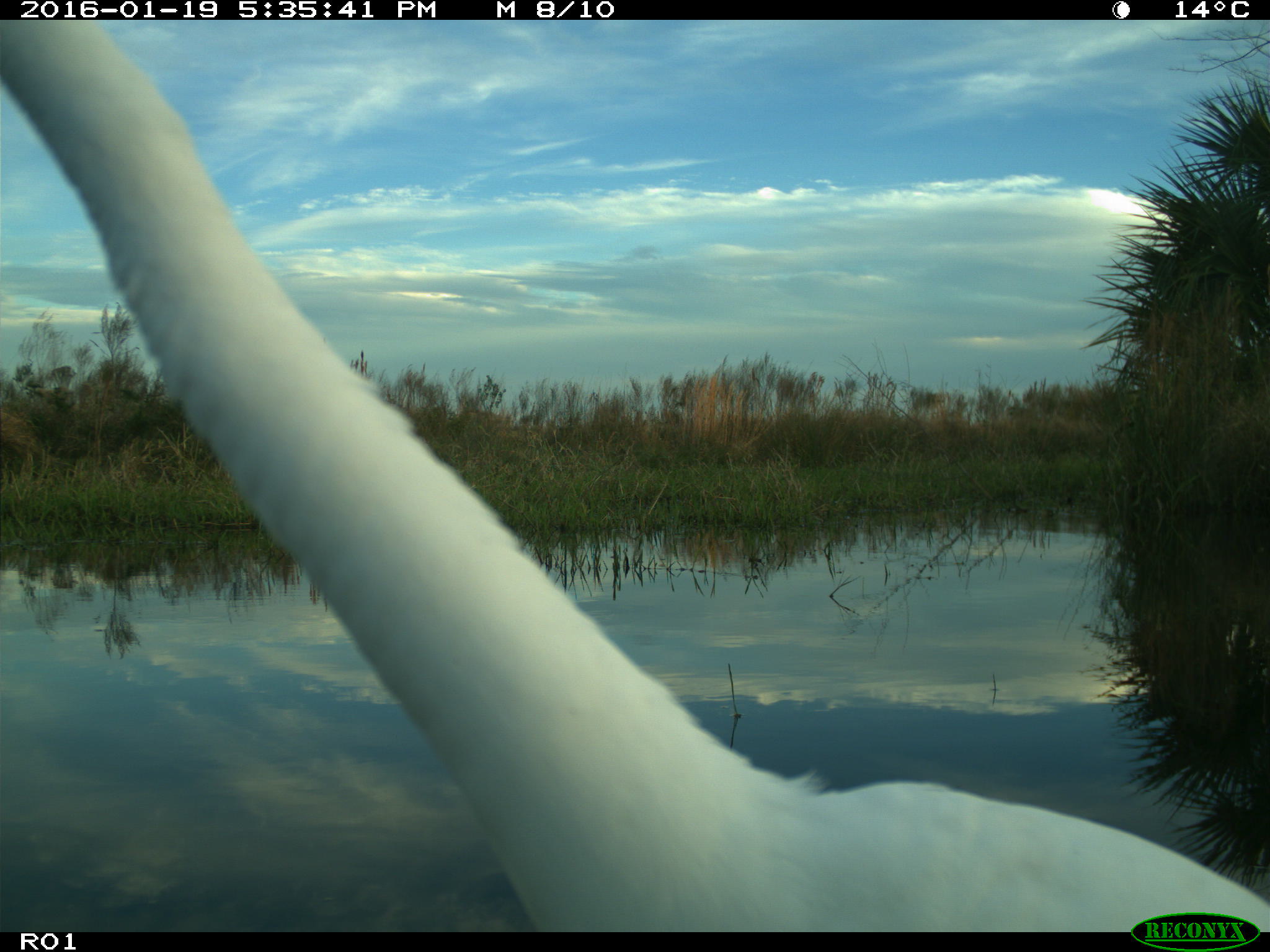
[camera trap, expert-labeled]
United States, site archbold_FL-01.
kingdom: Animalia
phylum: Chordata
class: Aves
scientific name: Aves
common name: birds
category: unidentified bird